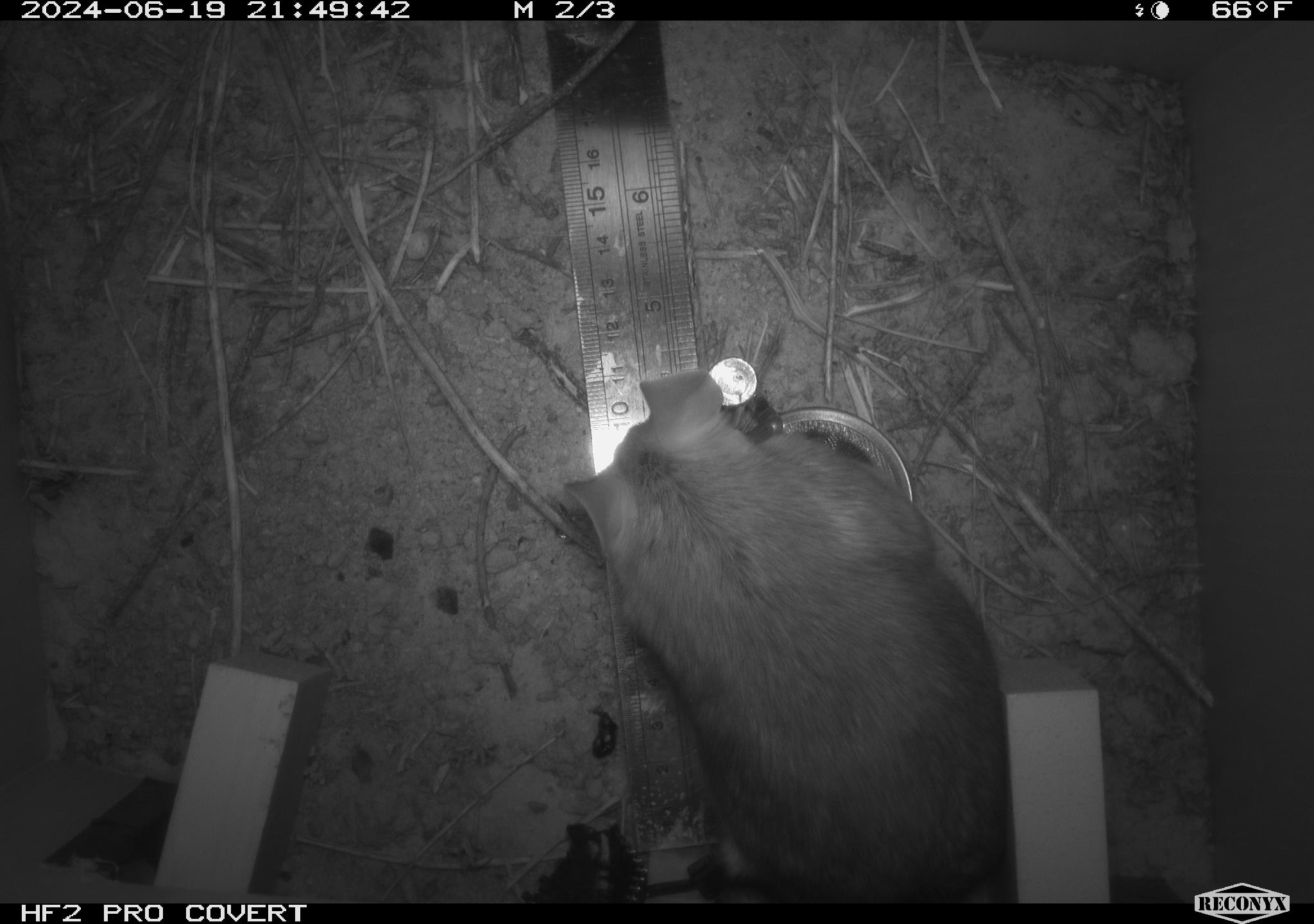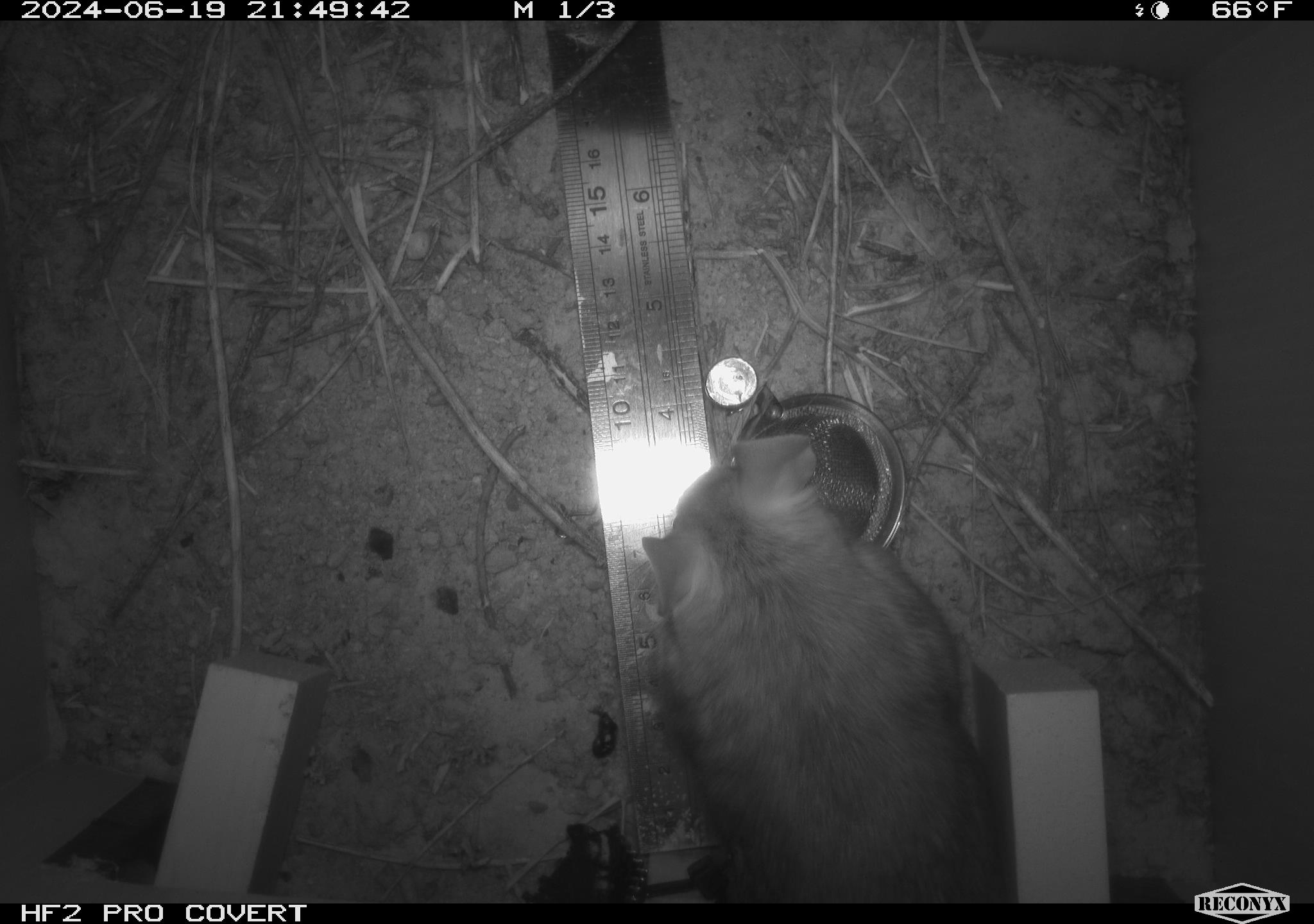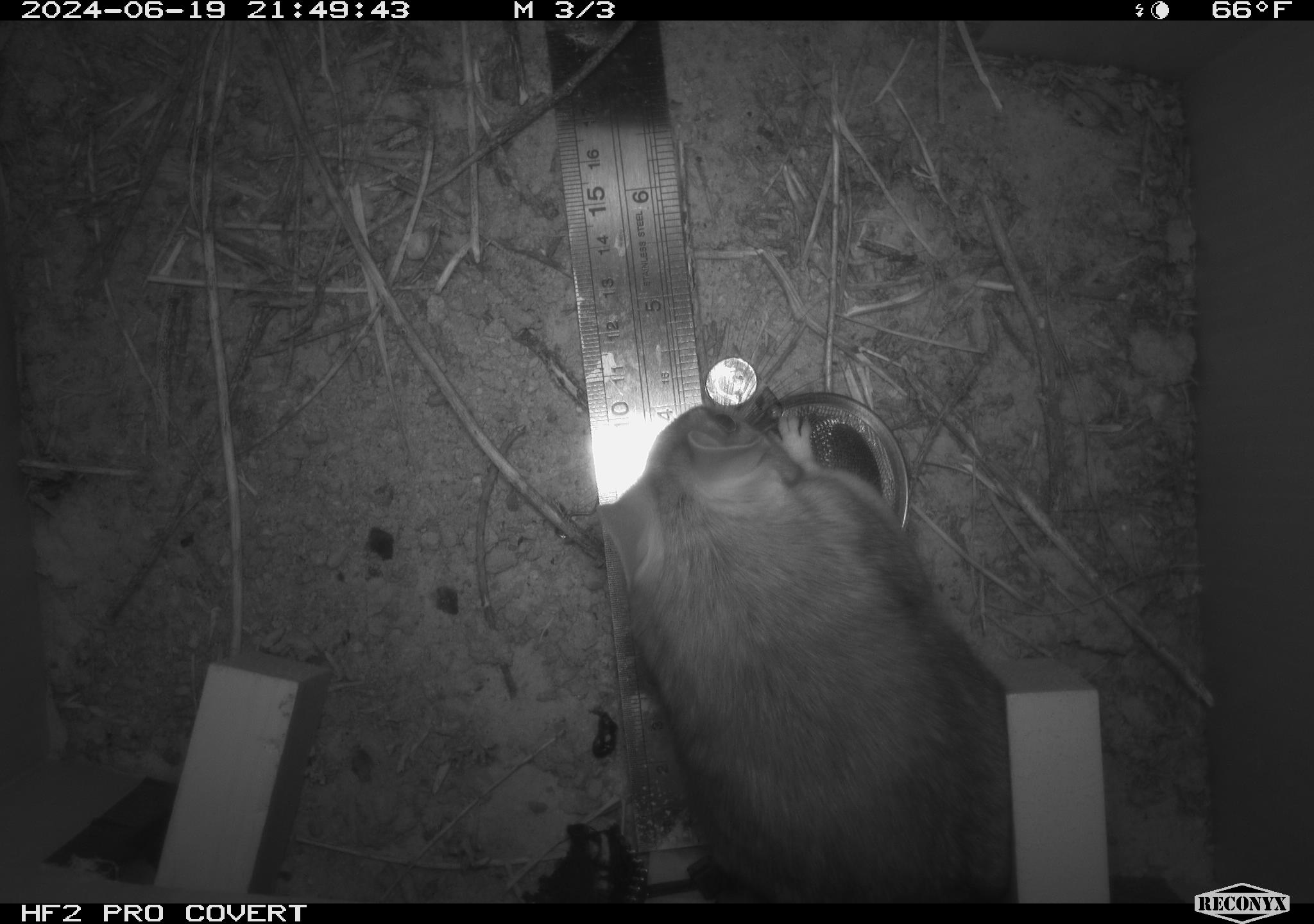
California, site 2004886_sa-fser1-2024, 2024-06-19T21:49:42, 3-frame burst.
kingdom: Animalia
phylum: Chordata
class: Mammalia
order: Rodentia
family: Sciuridae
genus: Neotamias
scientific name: Neotamias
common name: western chipmunks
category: neotamias species